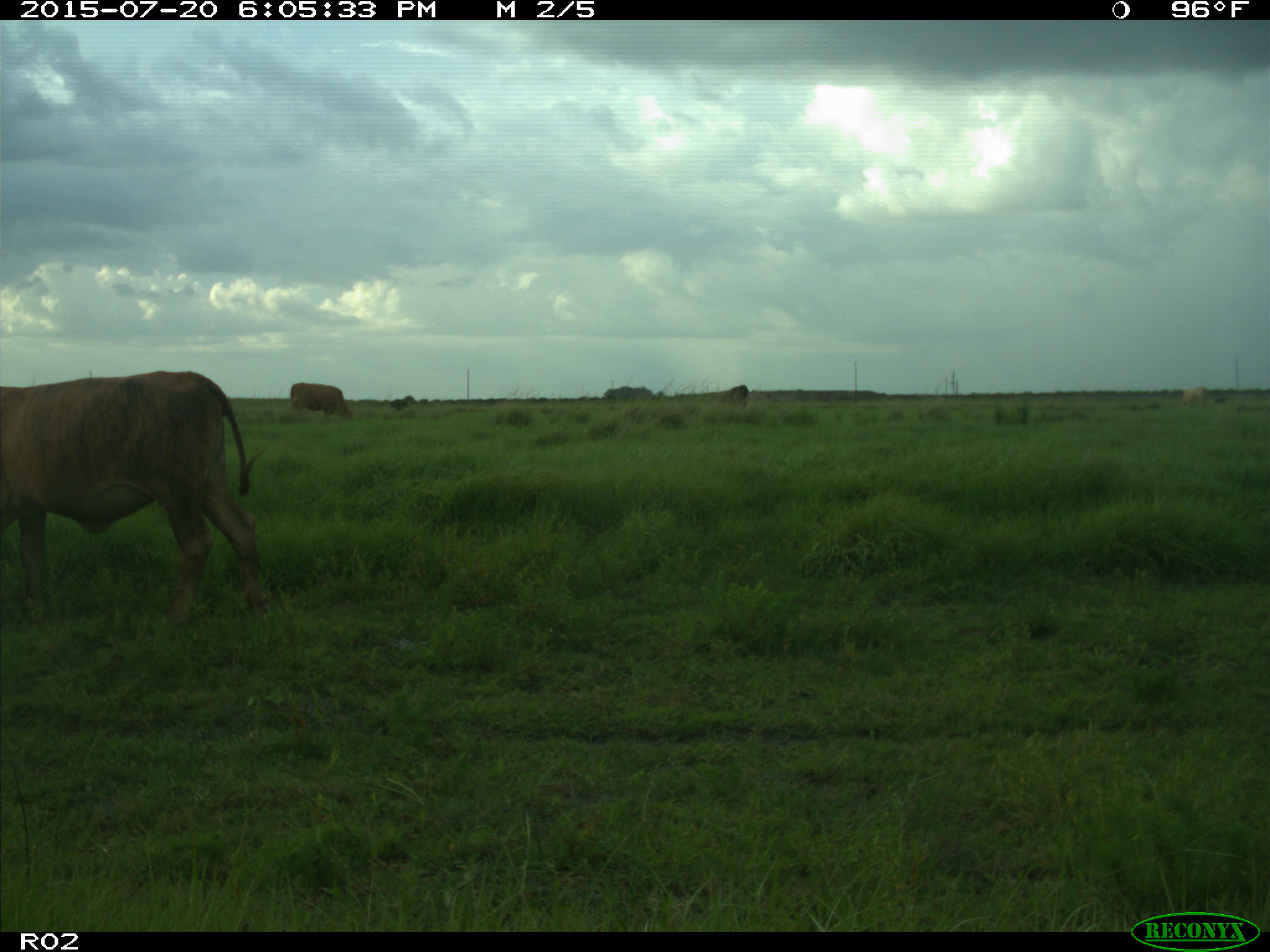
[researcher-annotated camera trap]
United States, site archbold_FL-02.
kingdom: Animalia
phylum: Chordata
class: Mammalia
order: Artiodactyla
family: Bovidae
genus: Bos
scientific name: Bos taurus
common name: domestic cow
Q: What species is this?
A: Bos taurus (domestic cow).